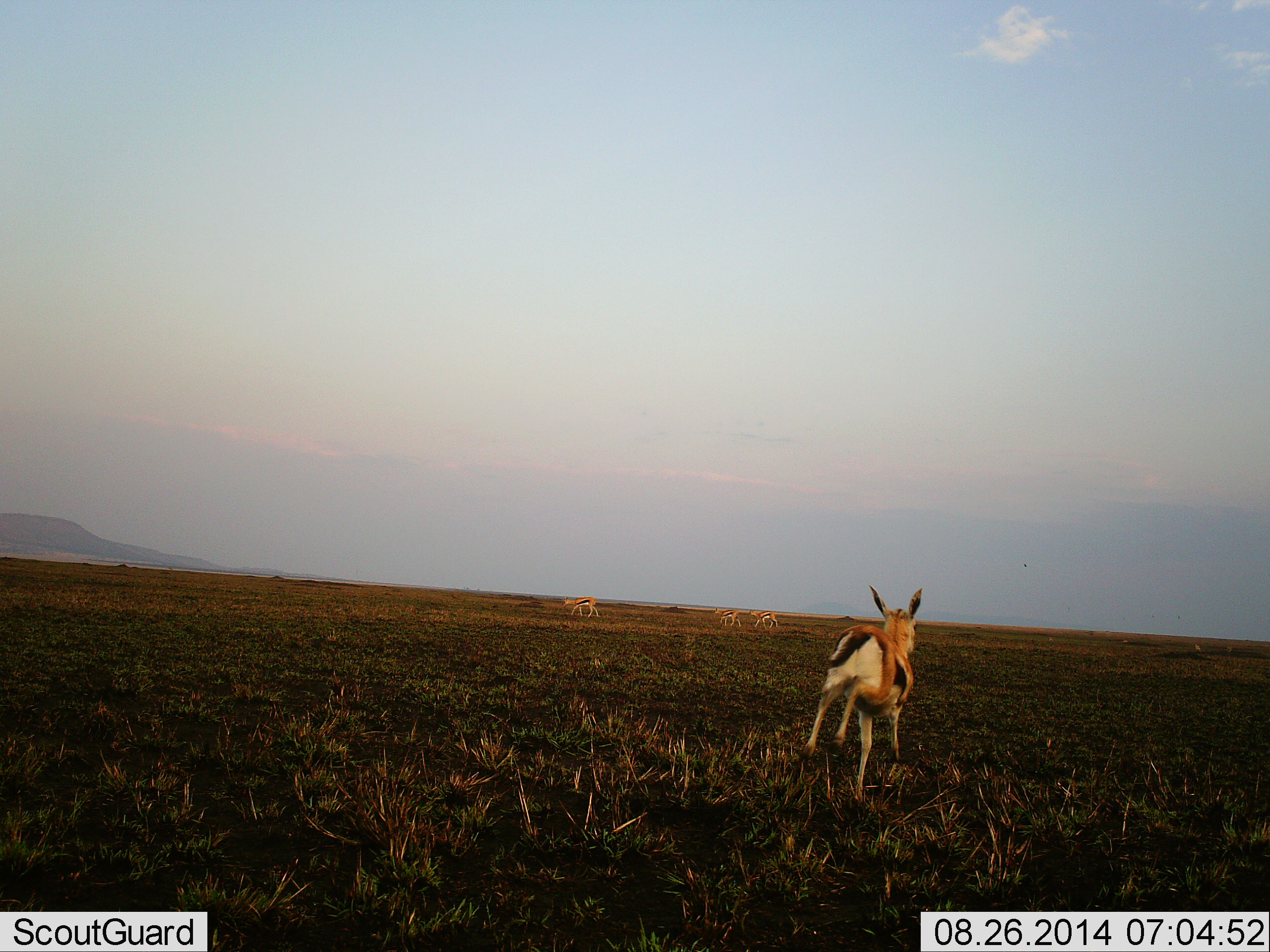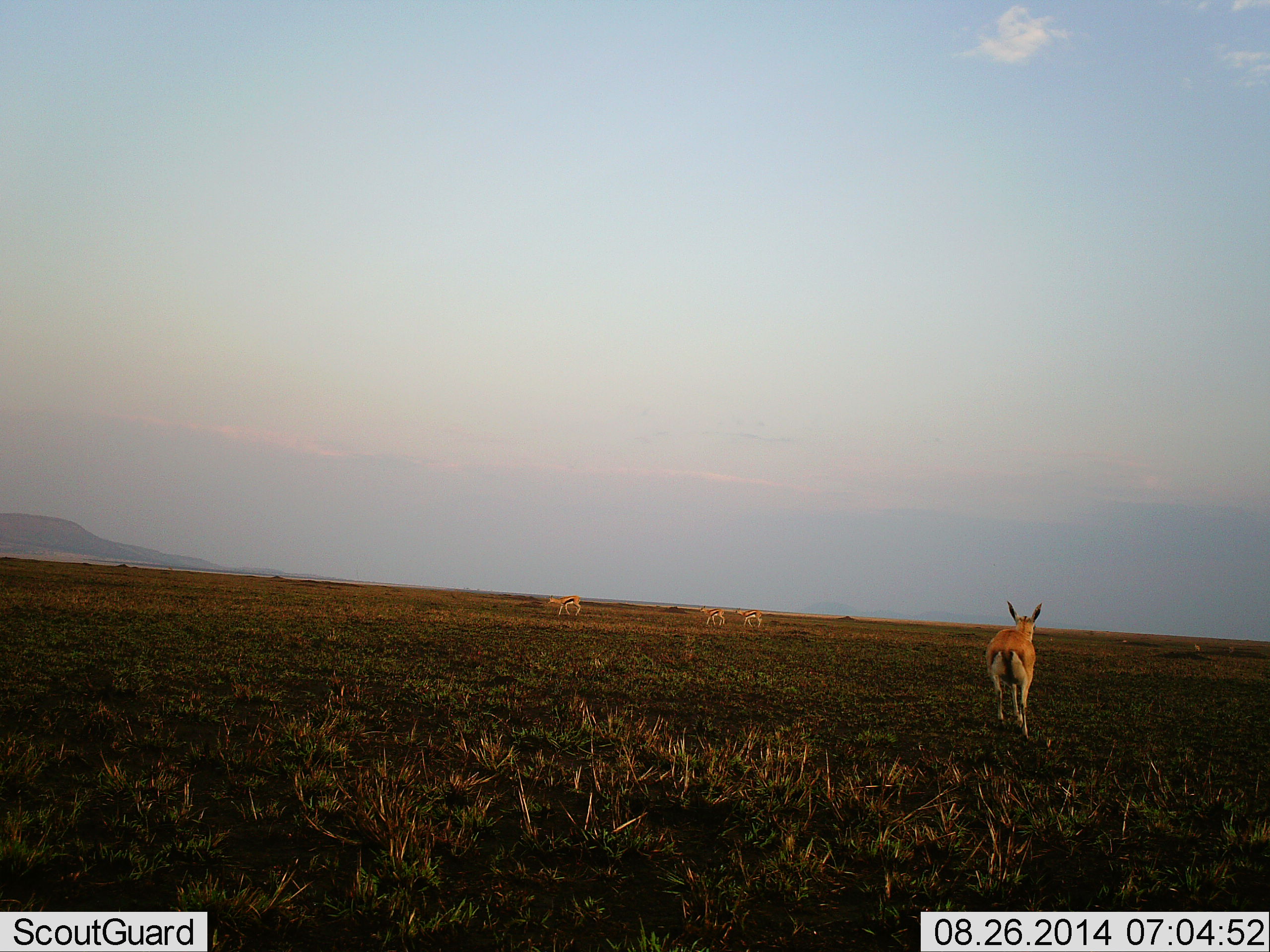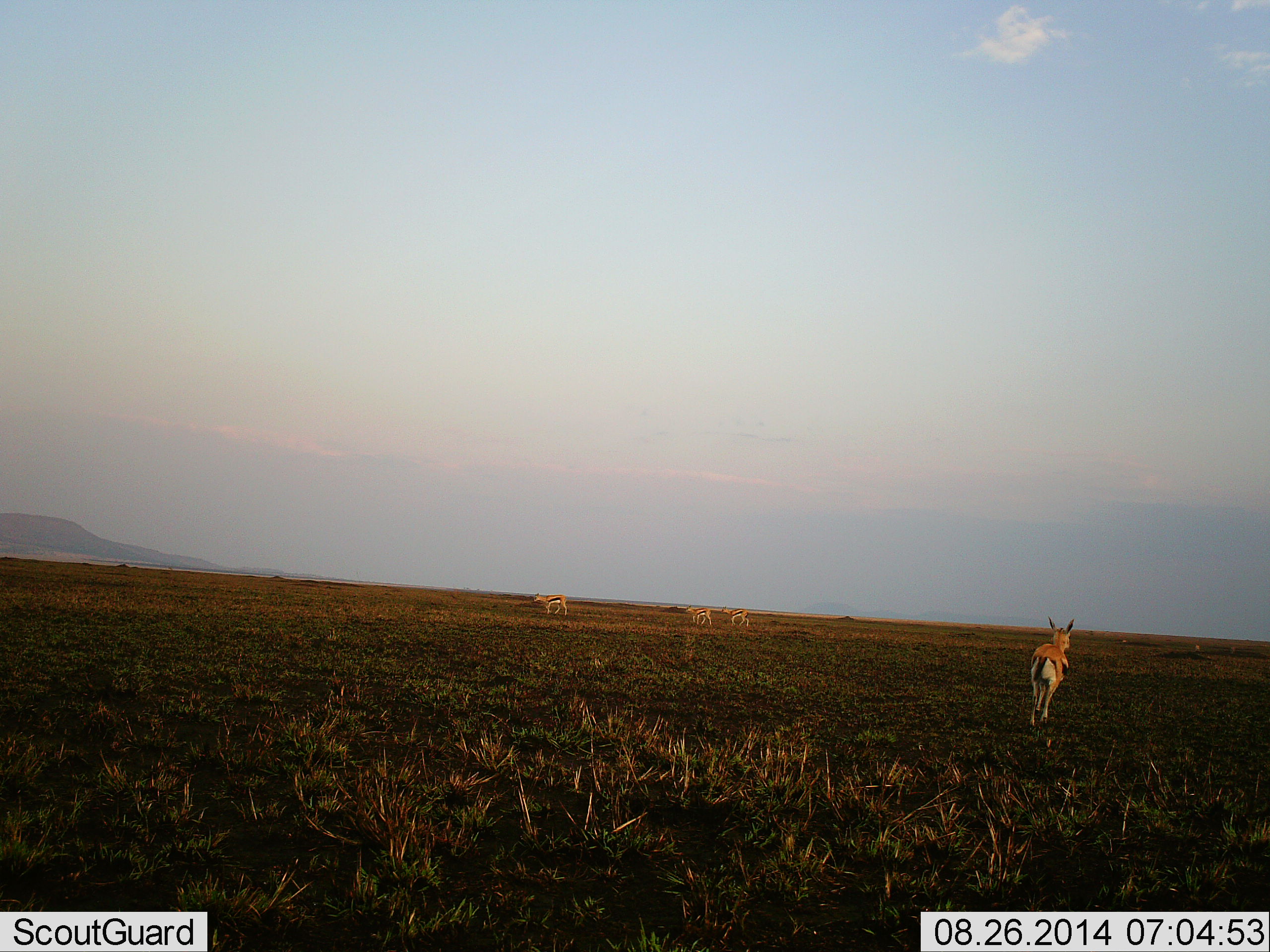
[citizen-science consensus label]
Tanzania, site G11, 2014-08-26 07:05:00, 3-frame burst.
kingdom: Animalia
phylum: Chordata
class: Mammalia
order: Artiodactyla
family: Bovidae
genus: Eudorcas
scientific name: Eudorcas thomsonii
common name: thomson's gazelle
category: gazellethomsons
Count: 4.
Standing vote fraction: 0%.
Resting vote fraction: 0%.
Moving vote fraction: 100%.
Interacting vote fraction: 0%.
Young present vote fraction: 10%.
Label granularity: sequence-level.